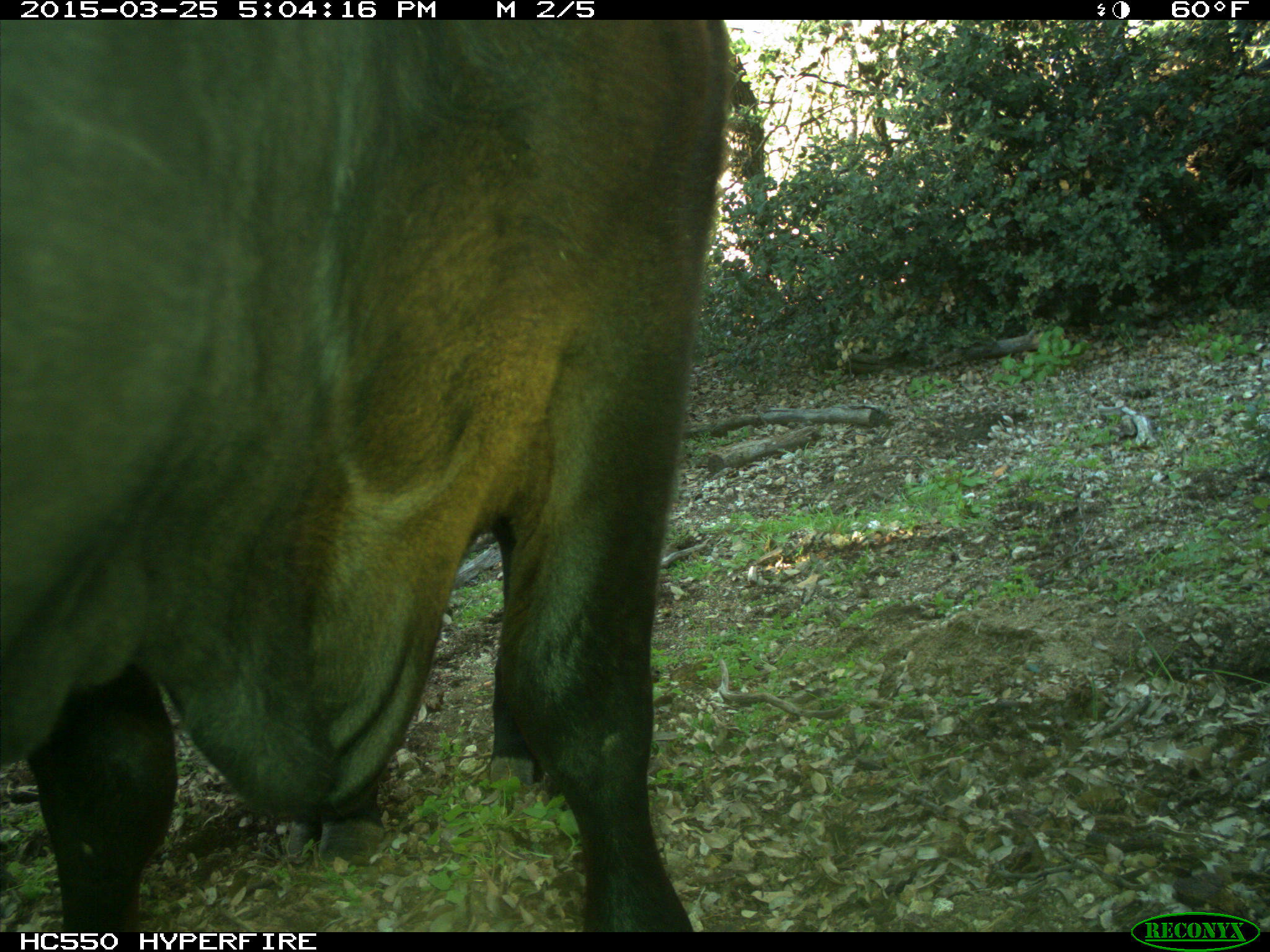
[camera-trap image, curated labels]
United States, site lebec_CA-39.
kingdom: Animalia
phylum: Chordata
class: Mammalia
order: Artiodactyla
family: Bovidae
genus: Bos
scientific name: Bos taurus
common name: domestic cow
Bos taurus (domestic cow).